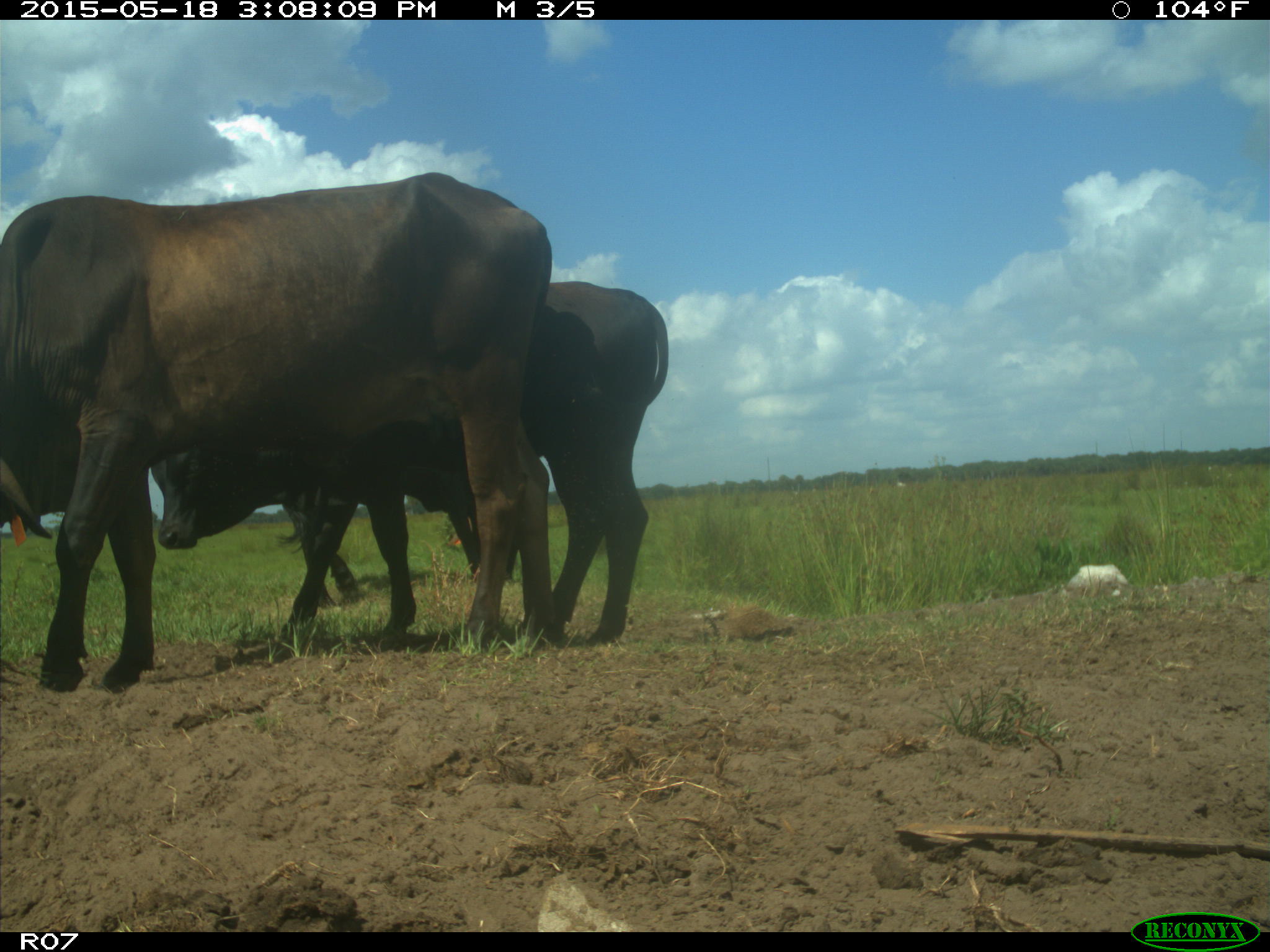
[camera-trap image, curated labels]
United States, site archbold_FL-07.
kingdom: Animalia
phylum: Chordata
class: Mammalia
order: Artiodactyla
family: Bovidae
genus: Bos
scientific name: Bos taurus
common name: domestic cow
Bos taurus (domestic cow).